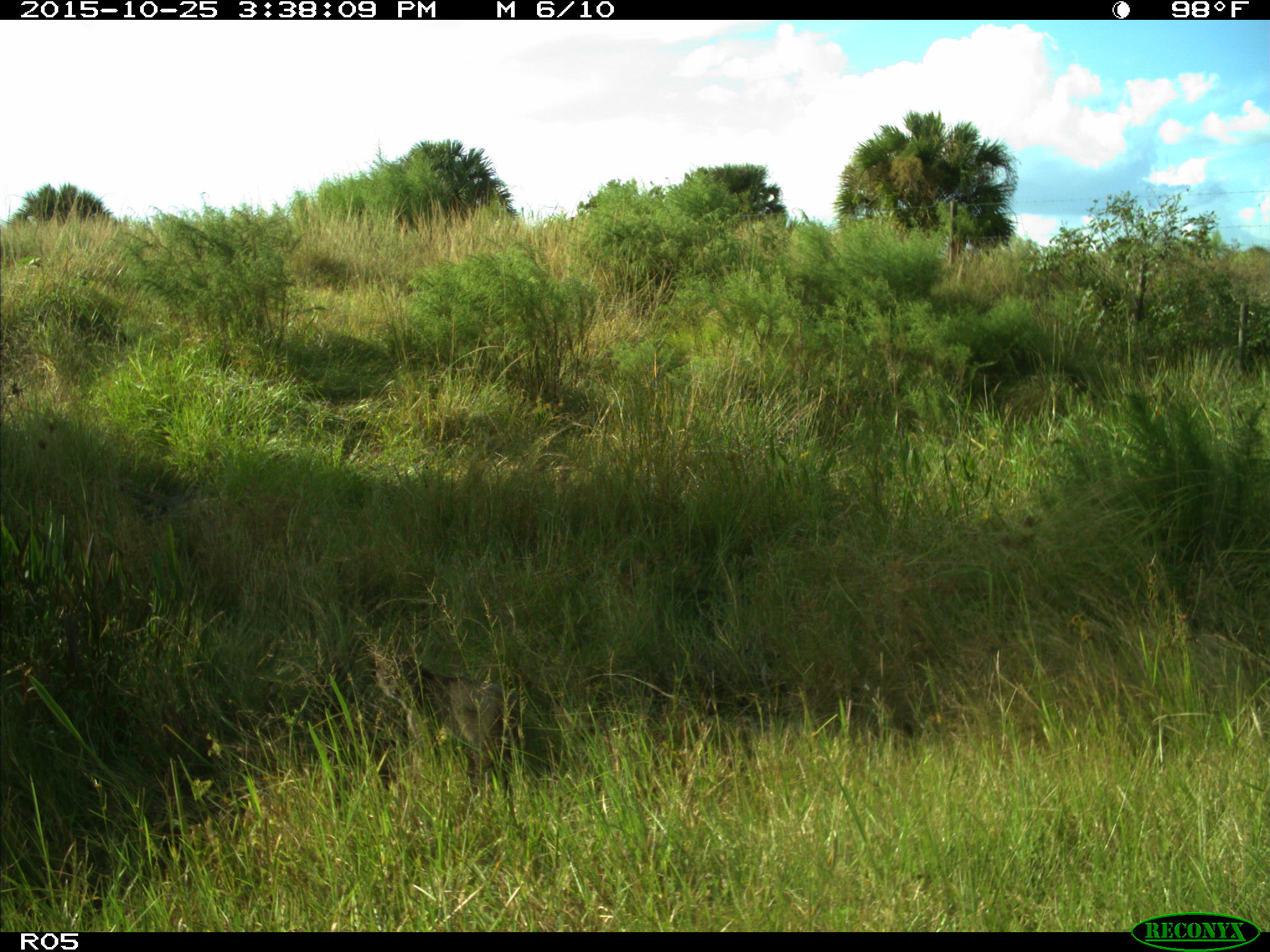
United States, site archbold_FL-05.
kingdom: Animalia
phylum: Chordata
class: Mammalia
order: Carnivora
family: Felidae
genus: Lynx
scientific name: Lynx rufus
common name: bobcat